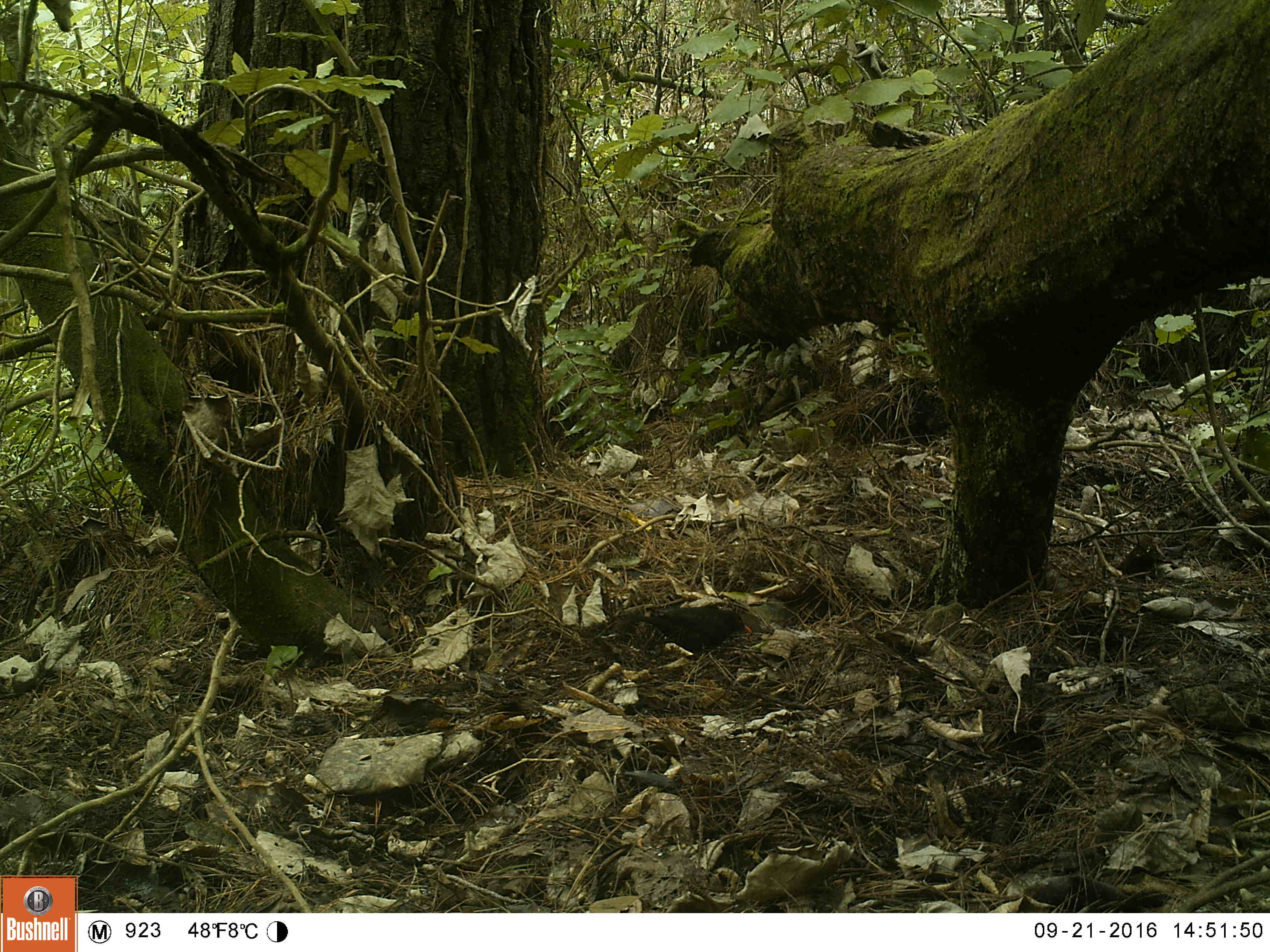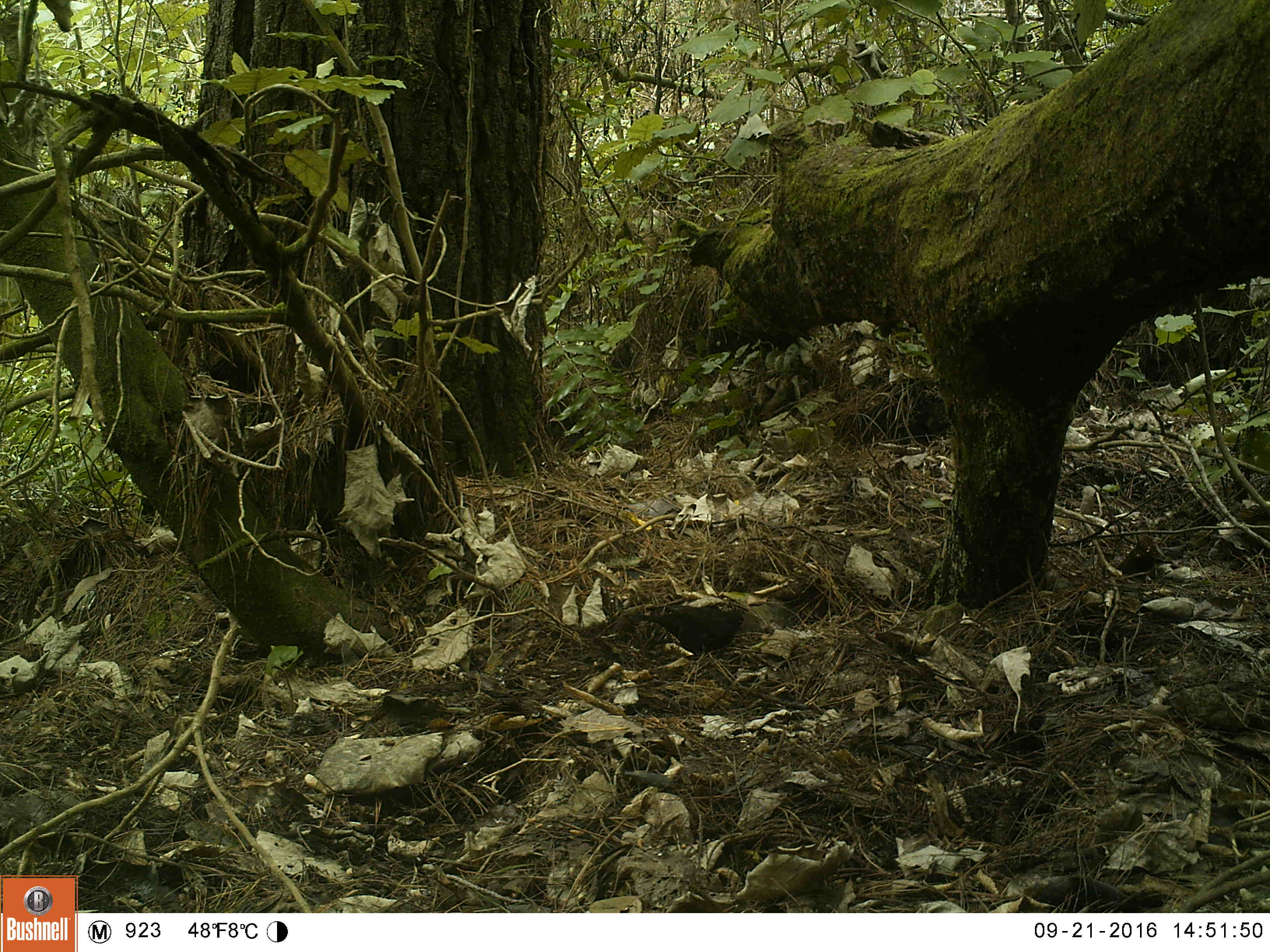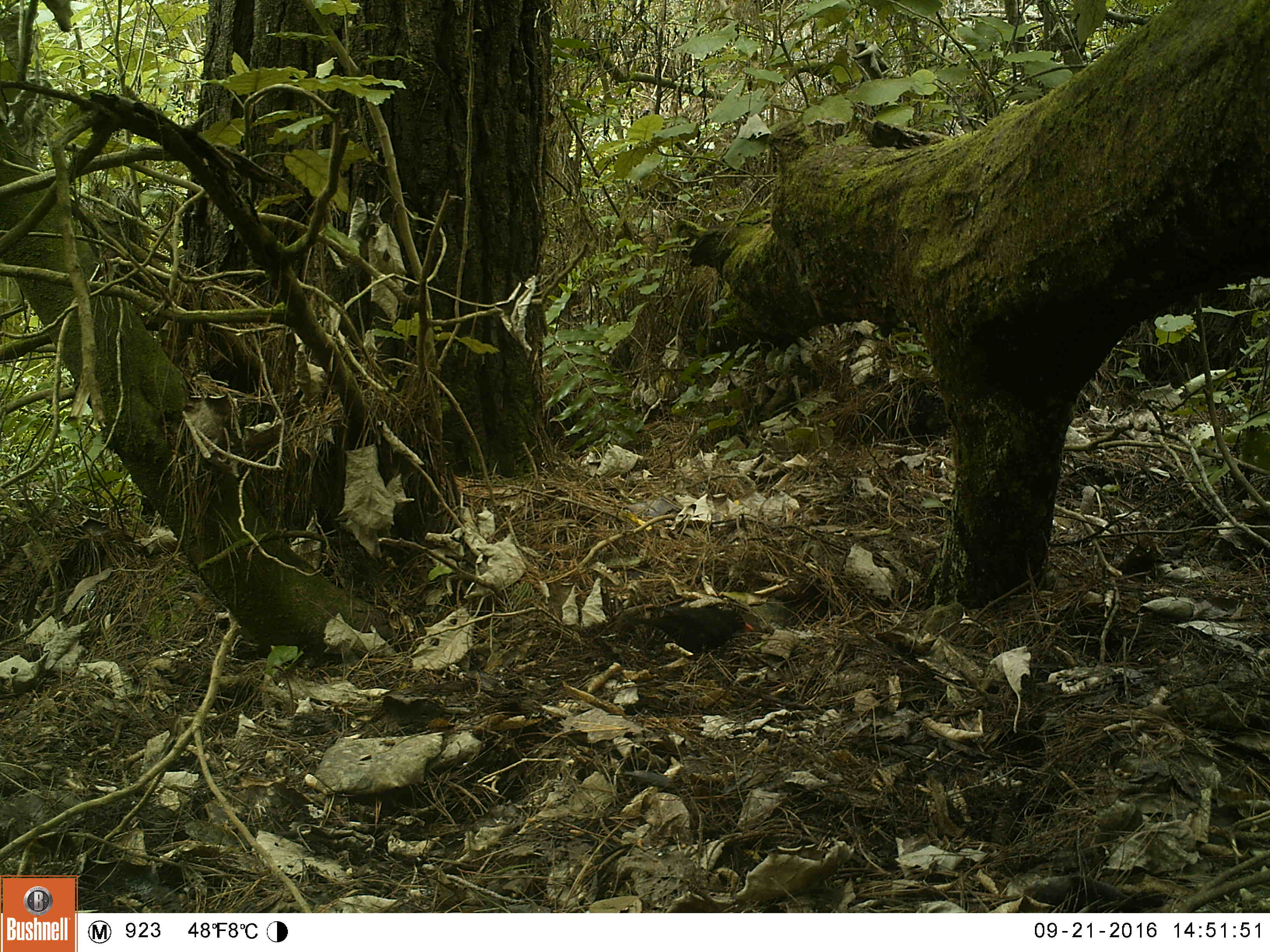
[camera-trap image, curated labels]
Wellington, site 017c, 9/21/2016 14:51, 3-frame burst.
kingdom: Animalia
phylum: Chordata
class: Aves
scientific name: Aves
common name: bird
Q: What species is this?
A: Bird (Aves).